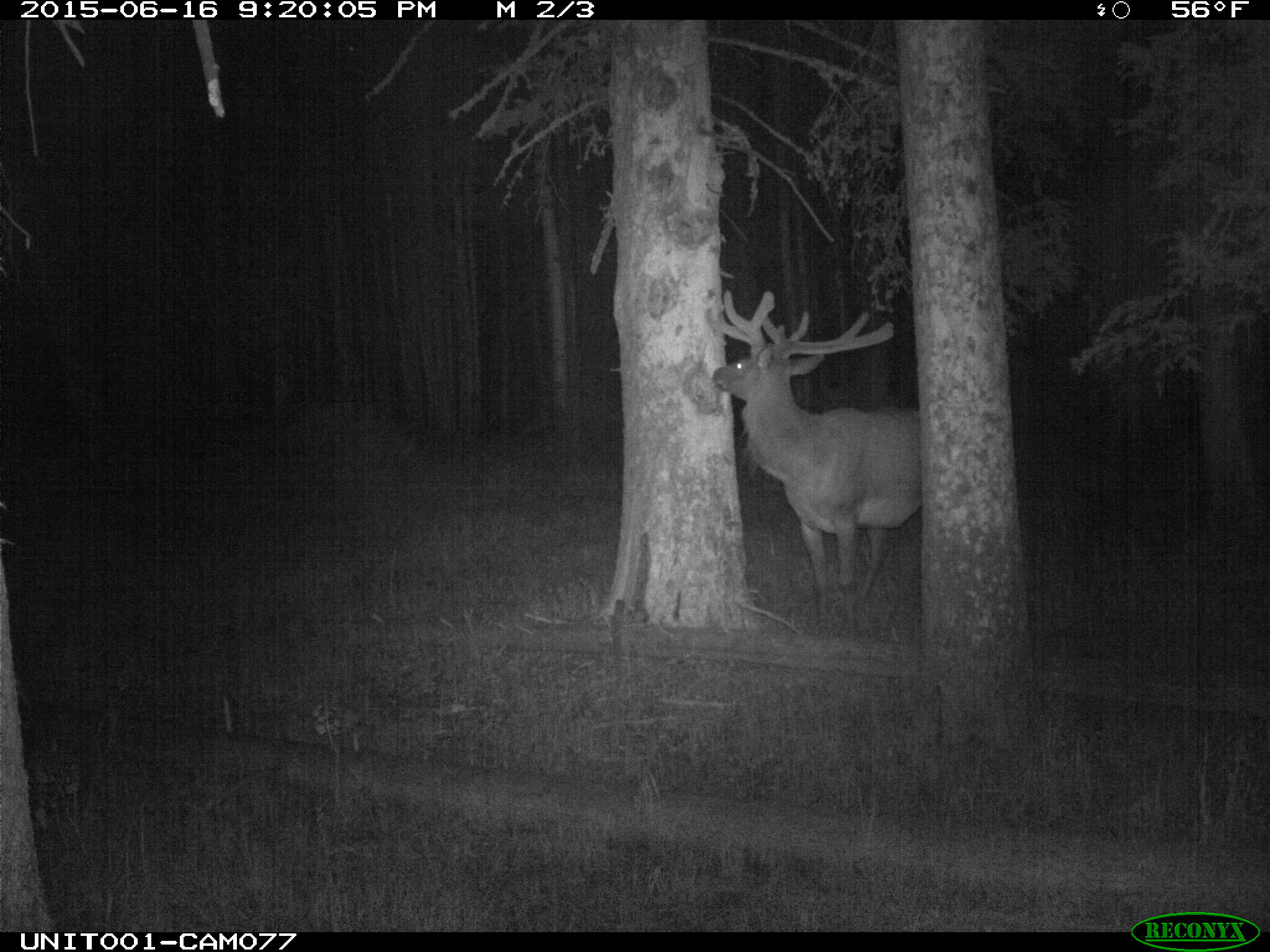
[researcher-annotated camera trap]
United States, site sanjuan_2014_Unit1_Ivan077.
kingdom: Animalia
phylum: Chordata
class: Mammalia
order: Artiodactyla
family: Cervidae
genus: Cervus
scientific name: Cervus elaphus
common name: red deer